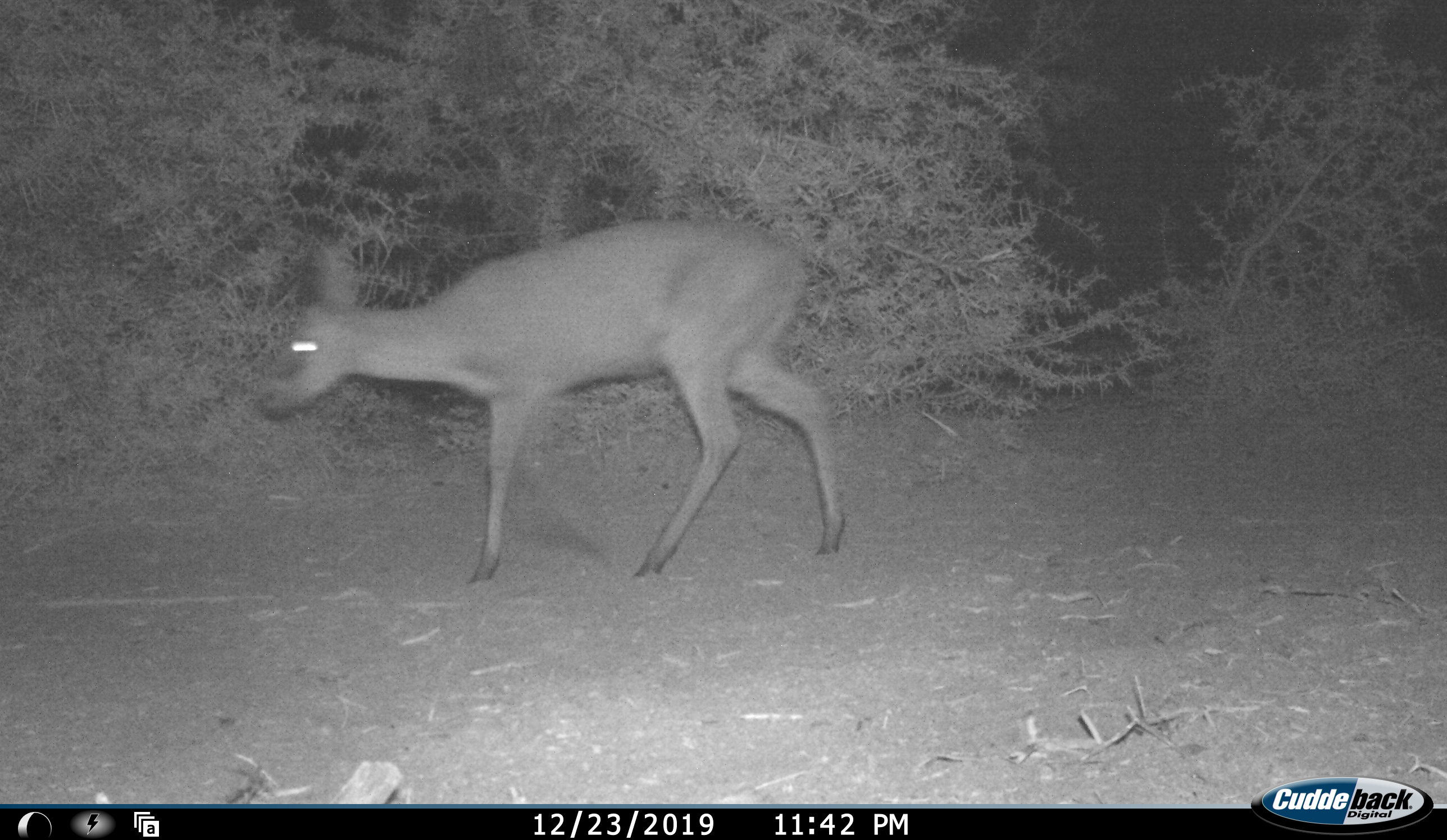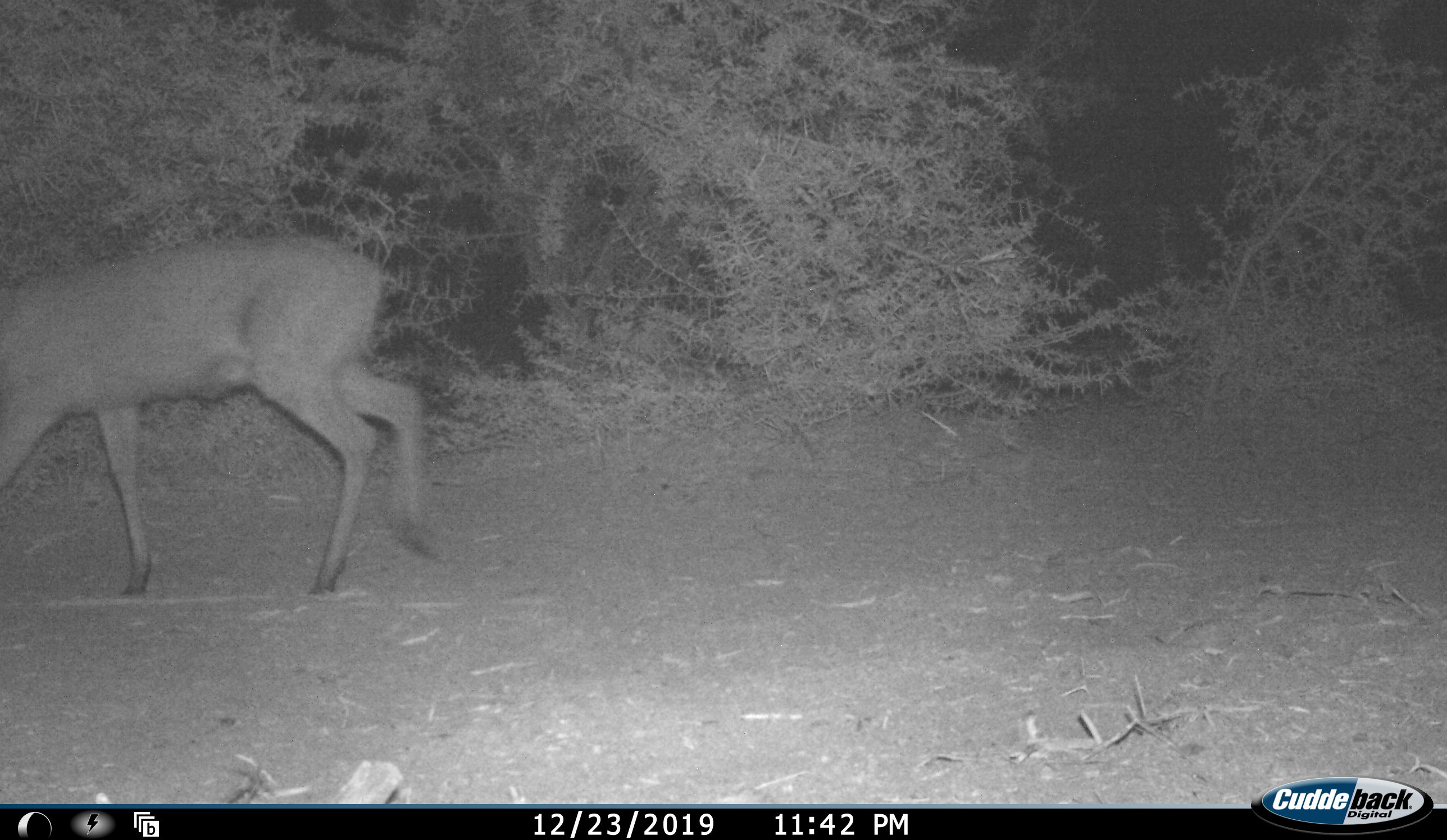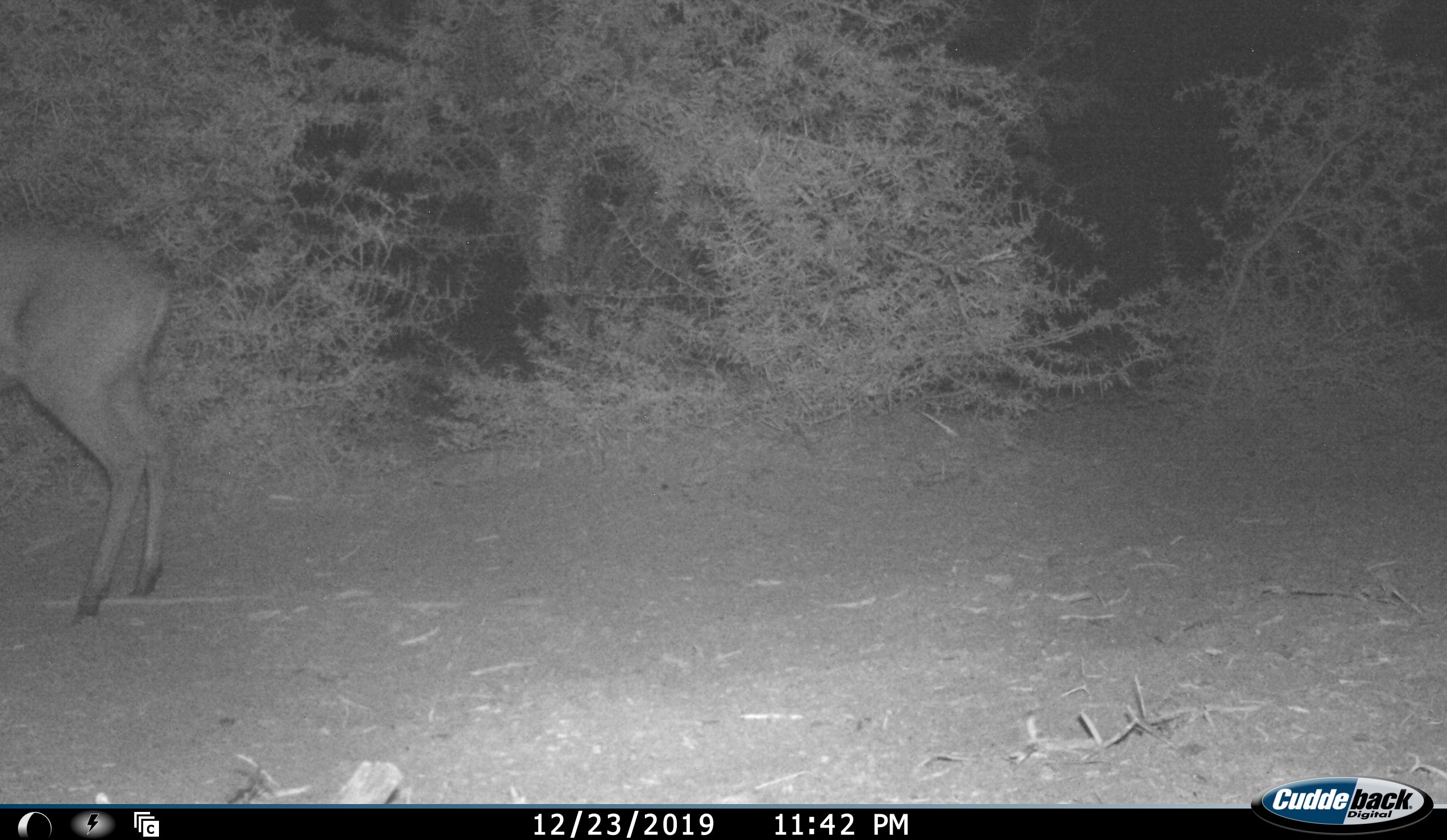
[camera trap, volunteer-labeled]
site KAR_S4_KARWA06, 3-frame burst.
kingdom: Animalia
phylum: Chordata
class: Mammalia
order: Artiodactyla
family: Bovidae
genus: Sylvicapra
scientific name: Sylvicapra grimmia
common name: common duiker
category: duikercommongrey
Duikercommongrey (common duiker) (Sylvicapra grimmia), count 1. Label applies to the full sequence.